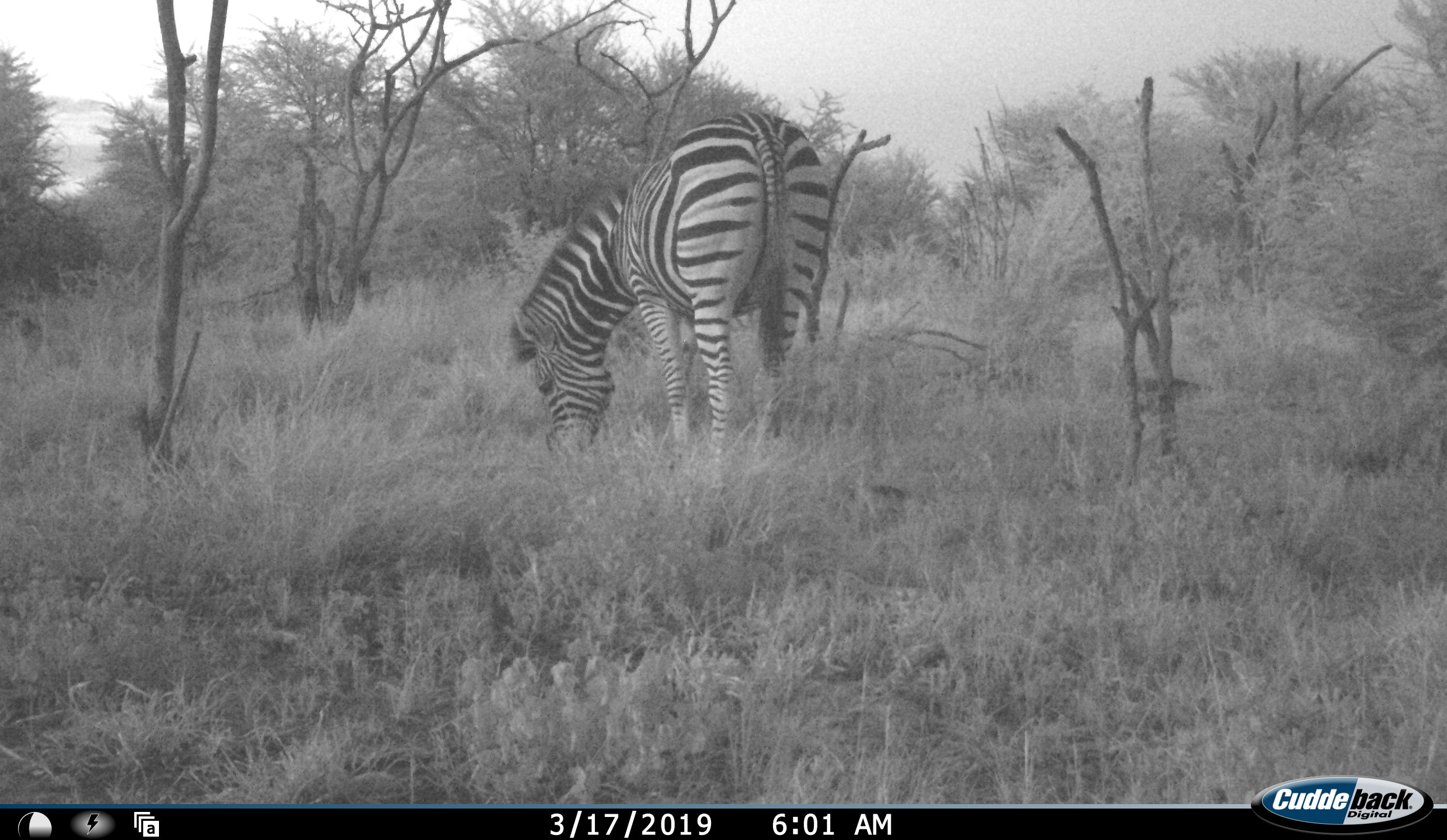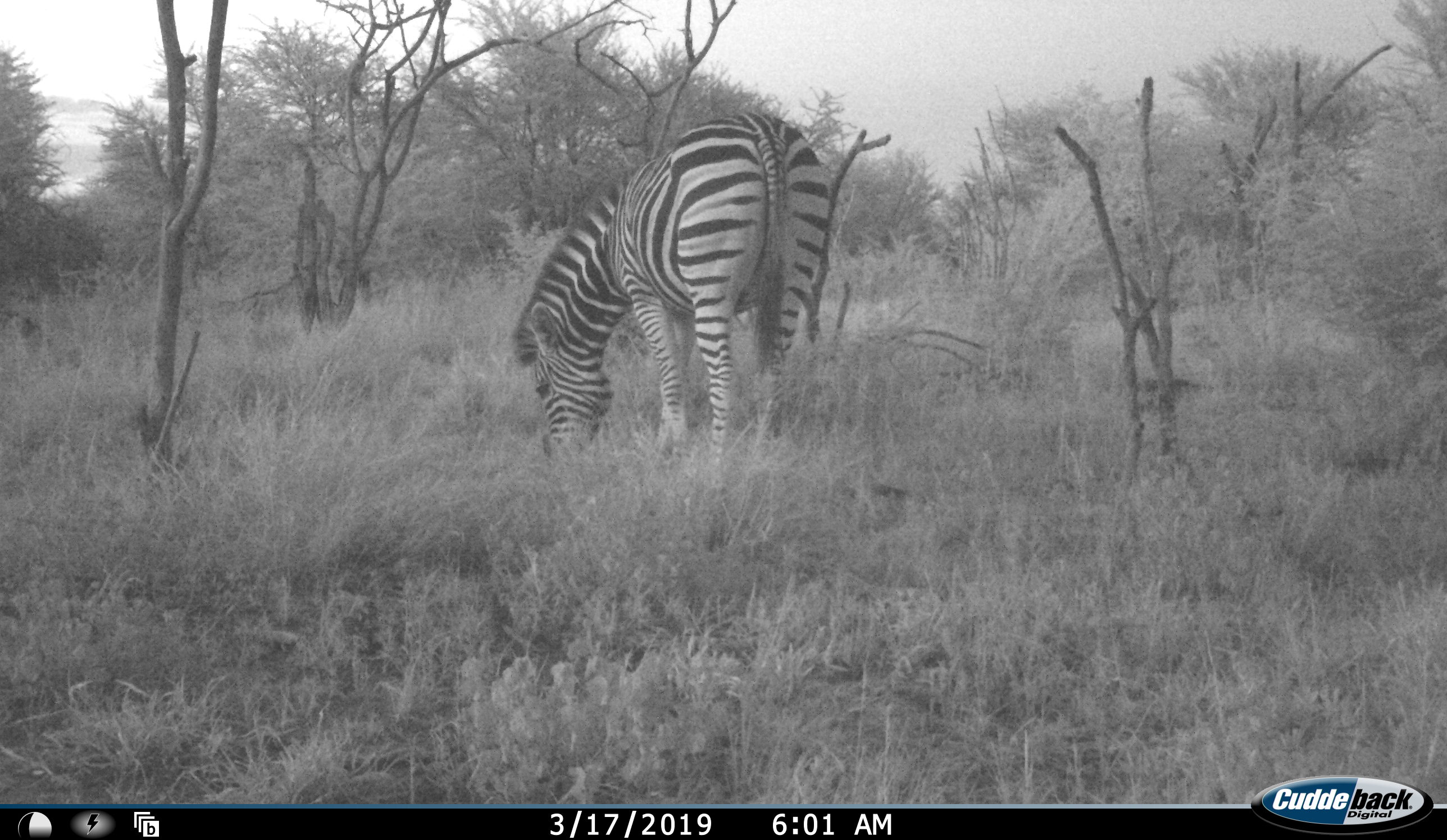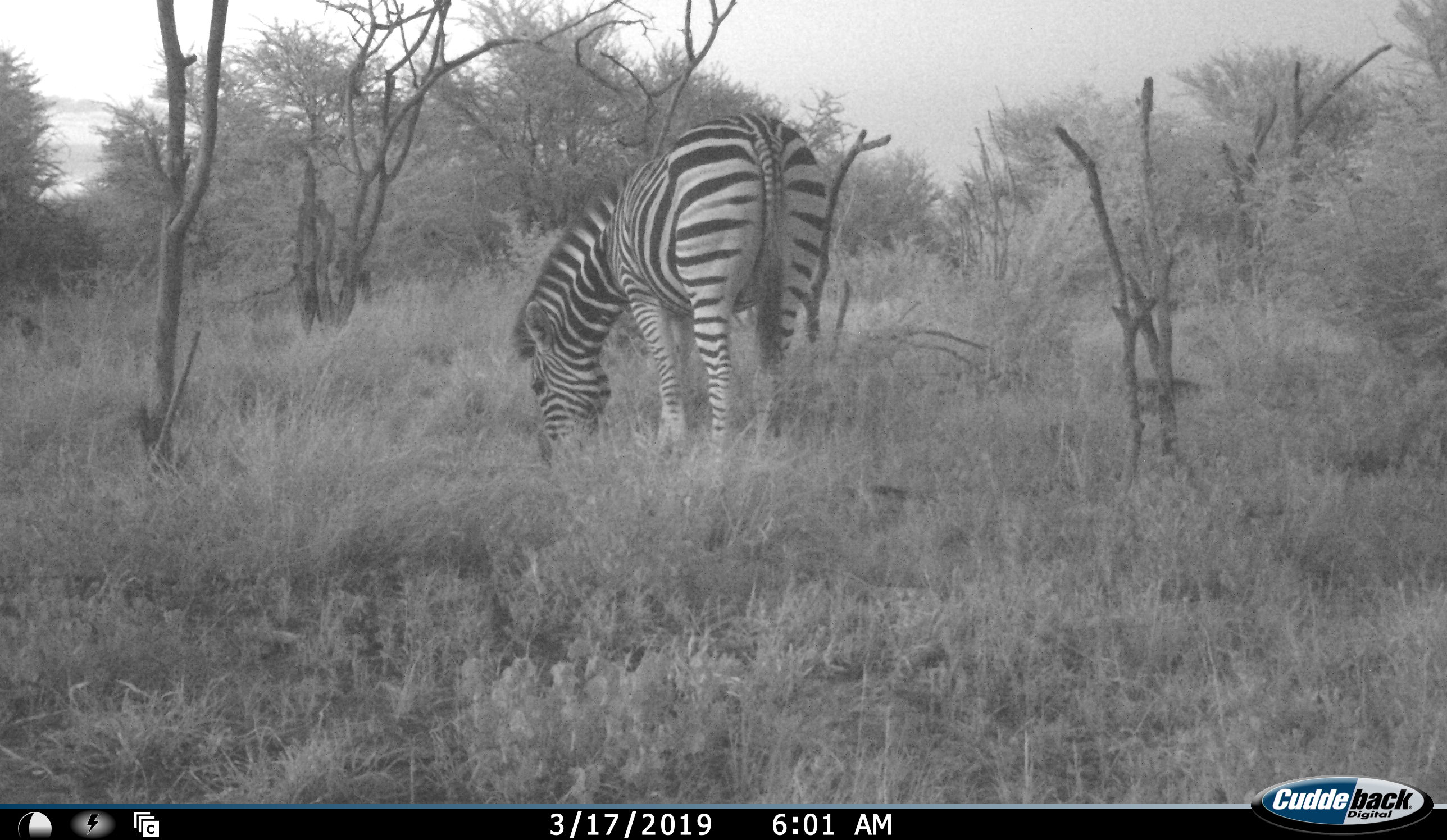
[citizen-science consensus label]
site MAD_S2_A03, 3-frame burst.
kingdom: Animalia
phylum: Chordata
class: Mammalia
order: Perissodactyla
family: Equidae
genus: Equus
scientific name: Equus quagga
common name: plains zebra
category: zebraplains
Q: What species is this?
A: Zebraplains (plains zebra) (Equus quagga).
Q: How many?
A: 1.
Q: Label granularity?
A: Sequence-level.